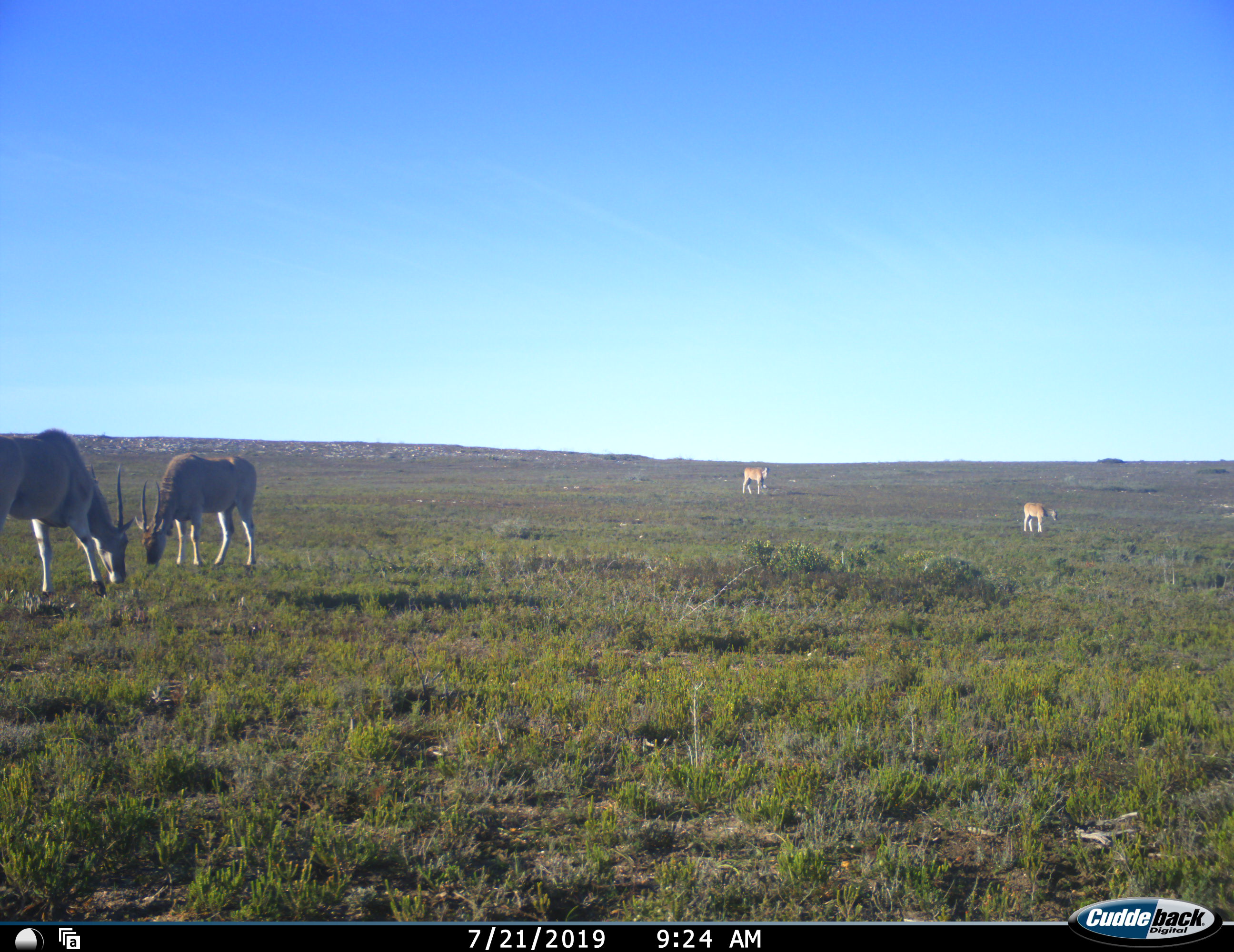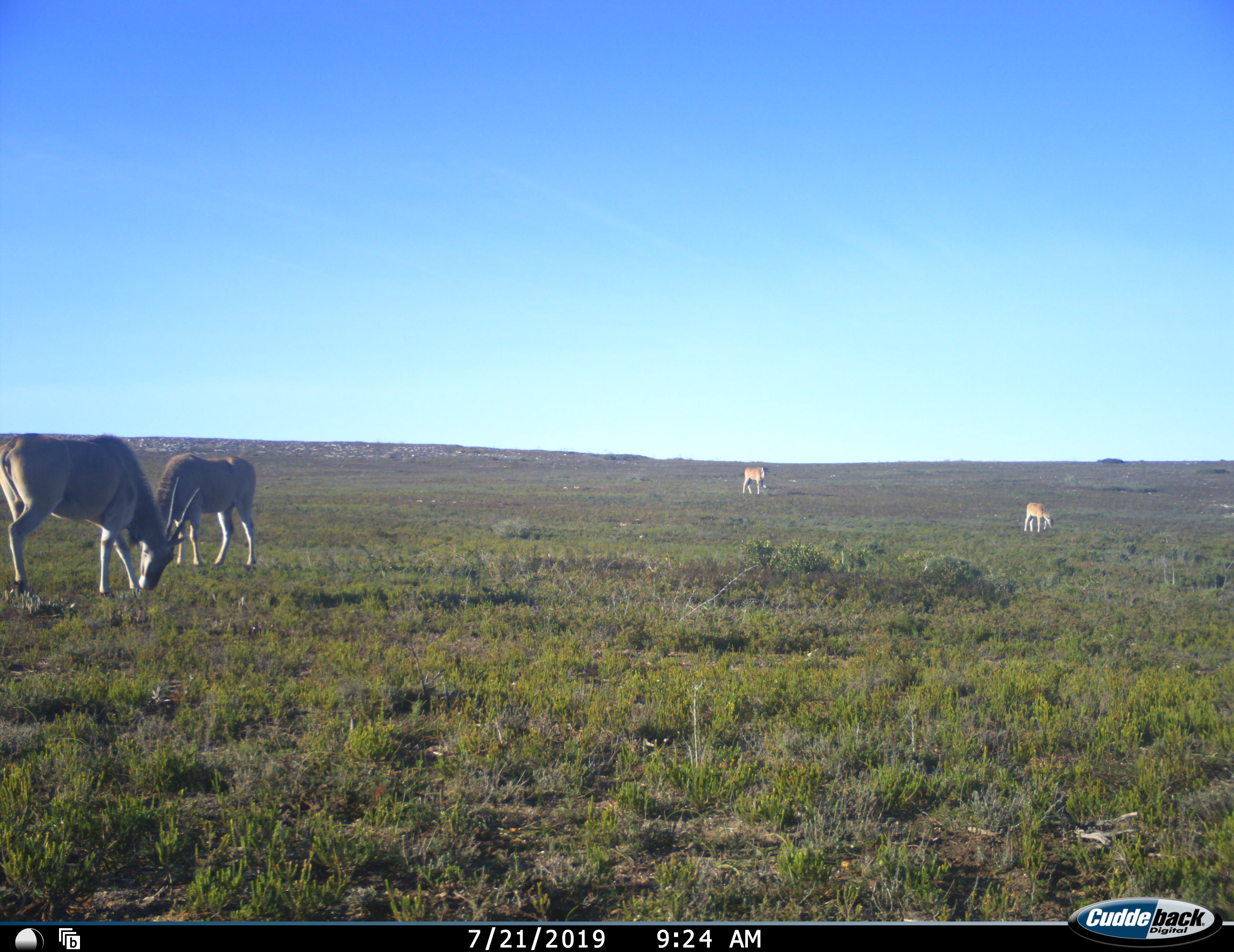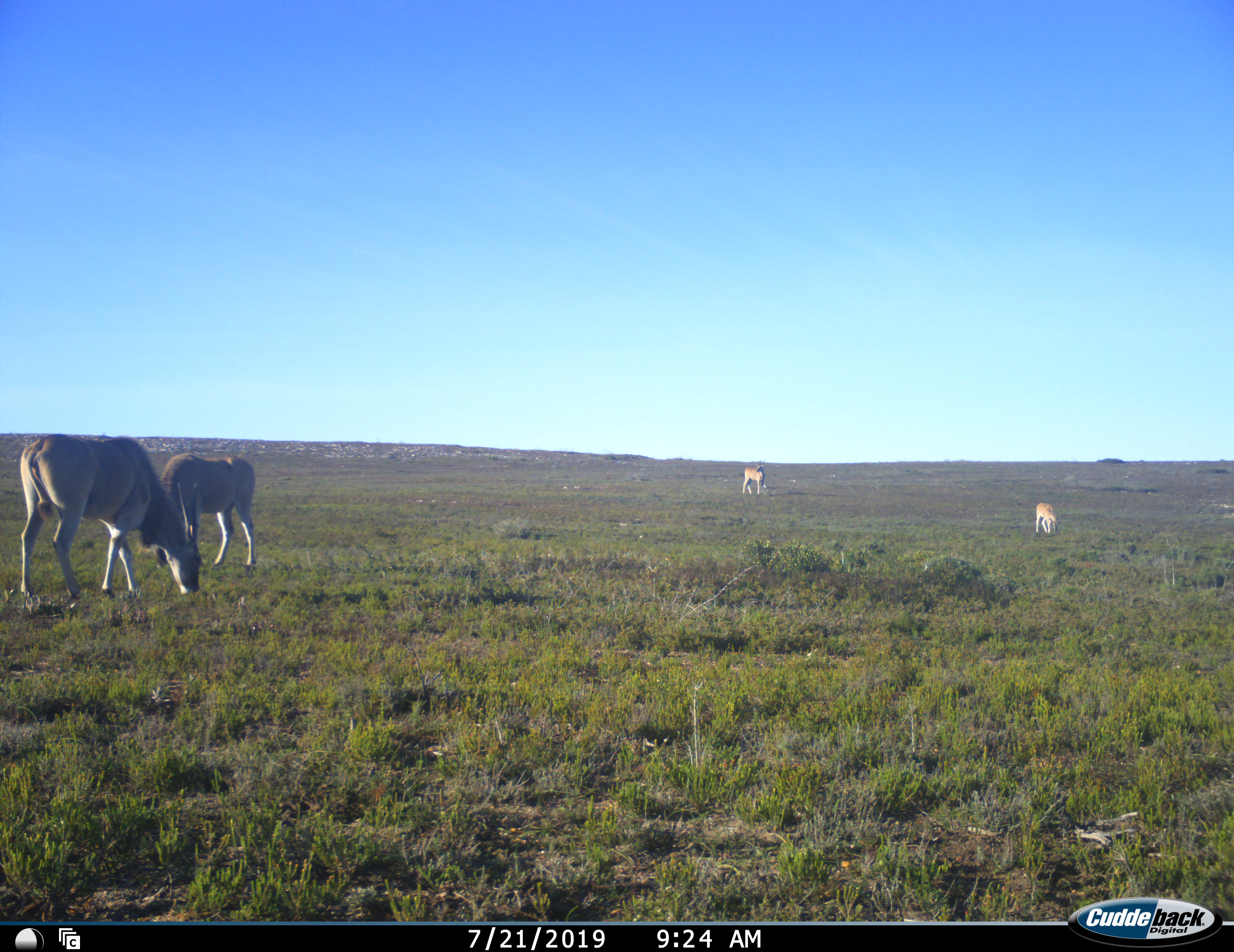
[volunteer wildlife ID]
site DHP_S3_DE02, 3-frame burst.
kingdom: Animalia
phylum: Chordata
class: Mammalia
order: Artiodactyla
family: Bovidae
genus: Tragelaphus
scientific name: Tragelaphus oryx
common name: eland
Eland (Tragelaphus oryx), count 4. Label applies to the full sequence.